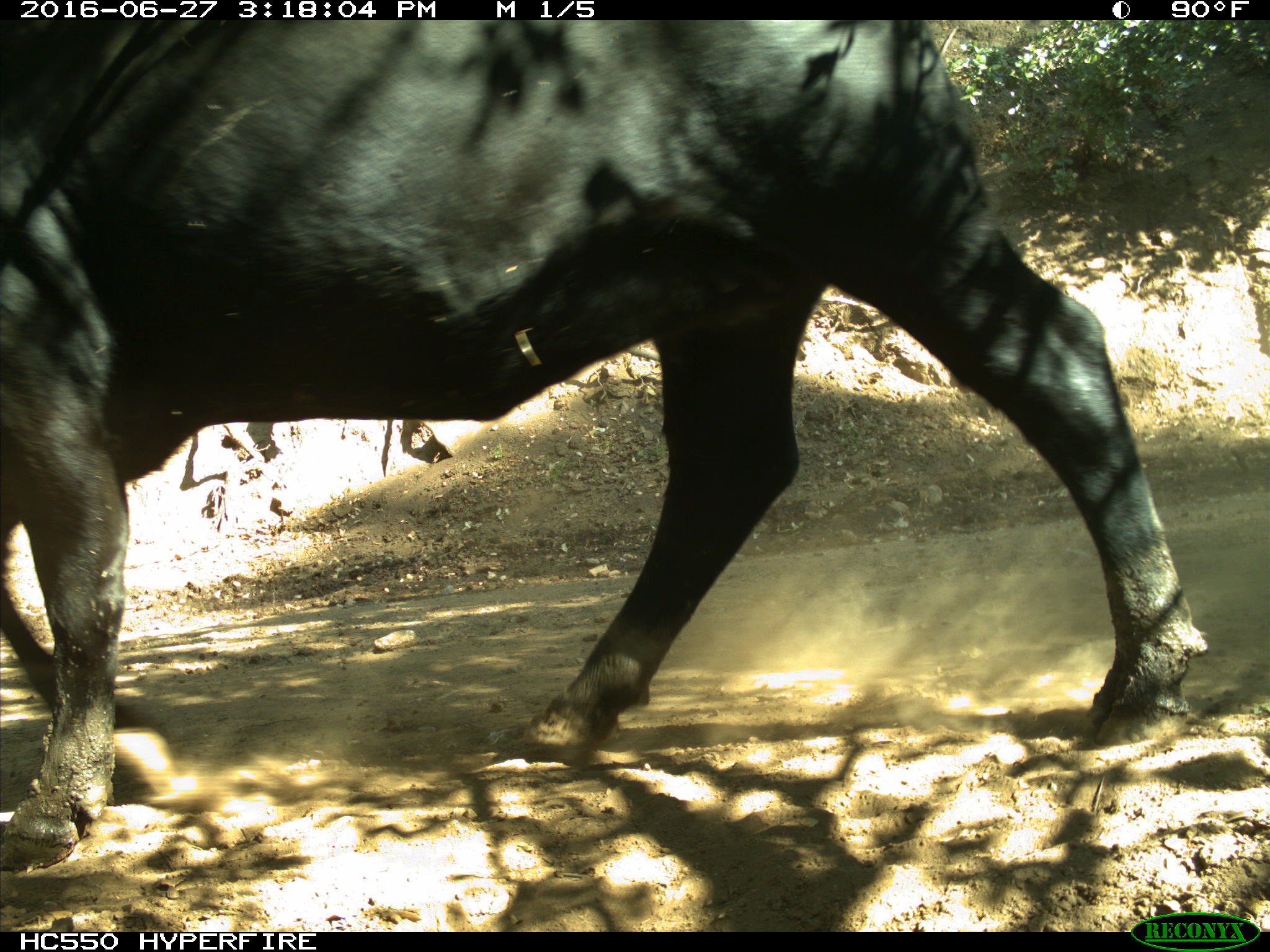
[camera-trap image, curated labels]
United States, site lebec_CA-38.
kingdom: Animalia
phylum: Chordata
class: Mammalia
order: Artiodactyla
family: Bovidae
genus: Bos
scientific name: Bos taurus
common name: domestic cow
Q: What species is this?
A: Bos taurus (domestic cow).